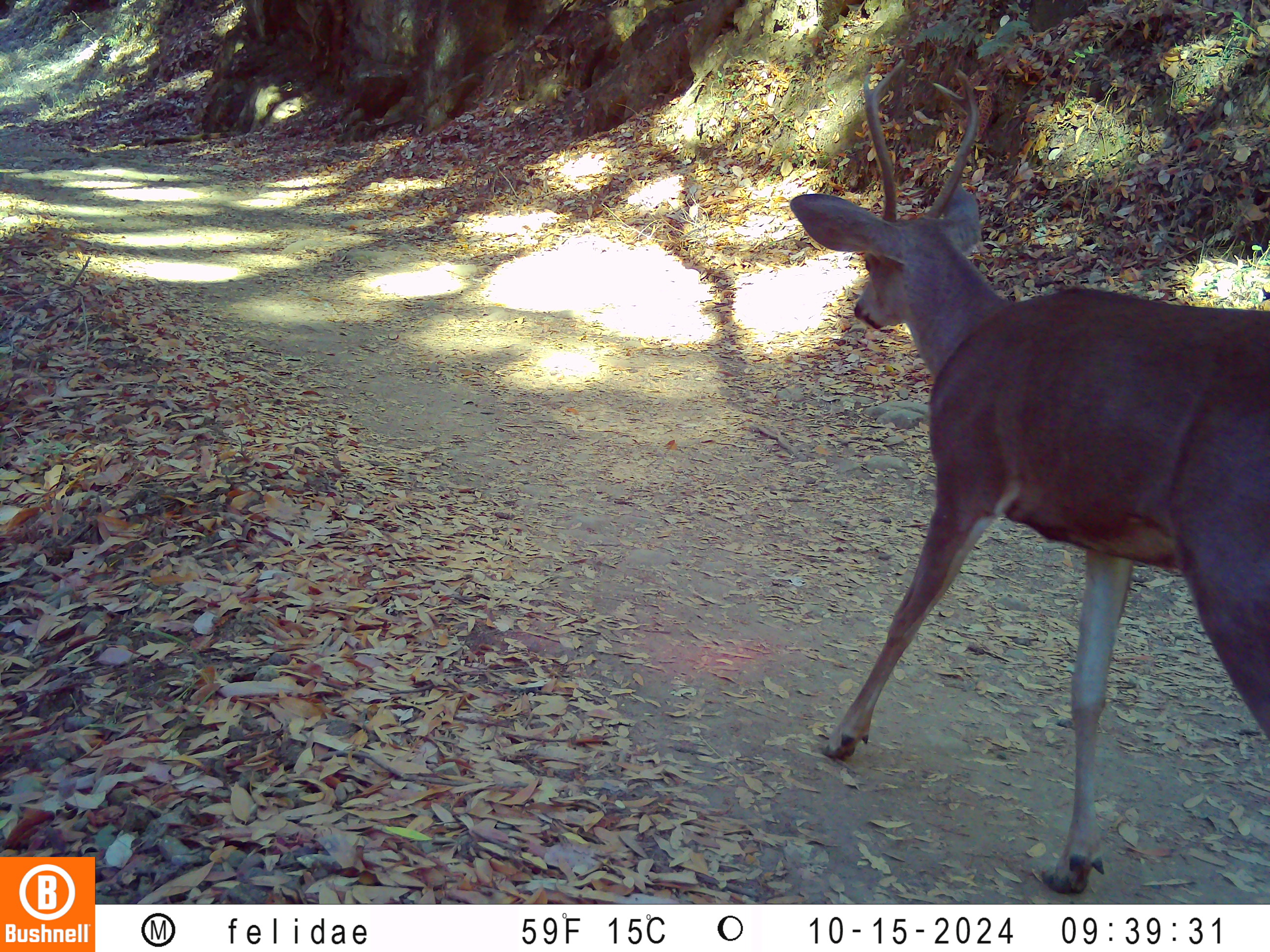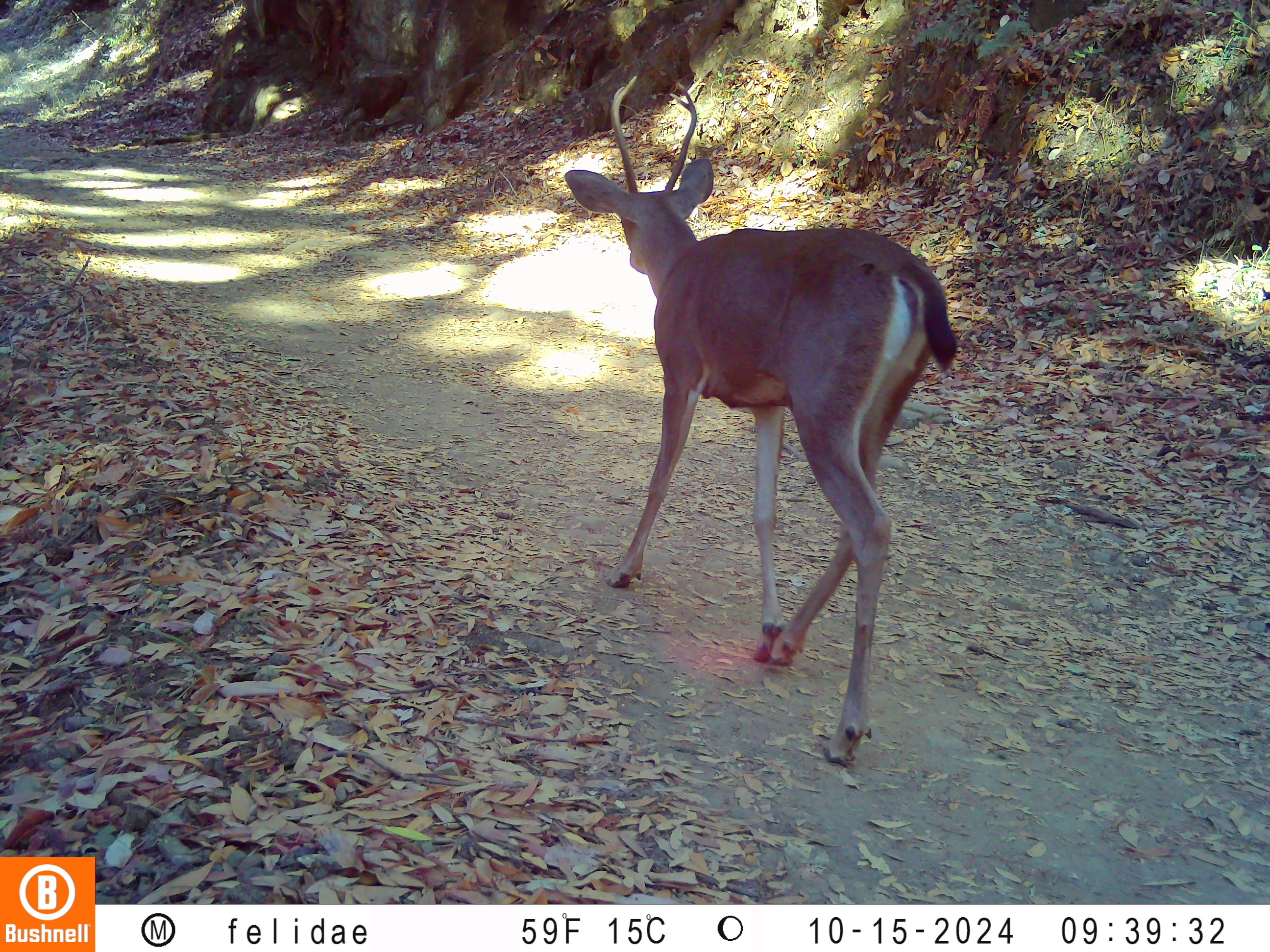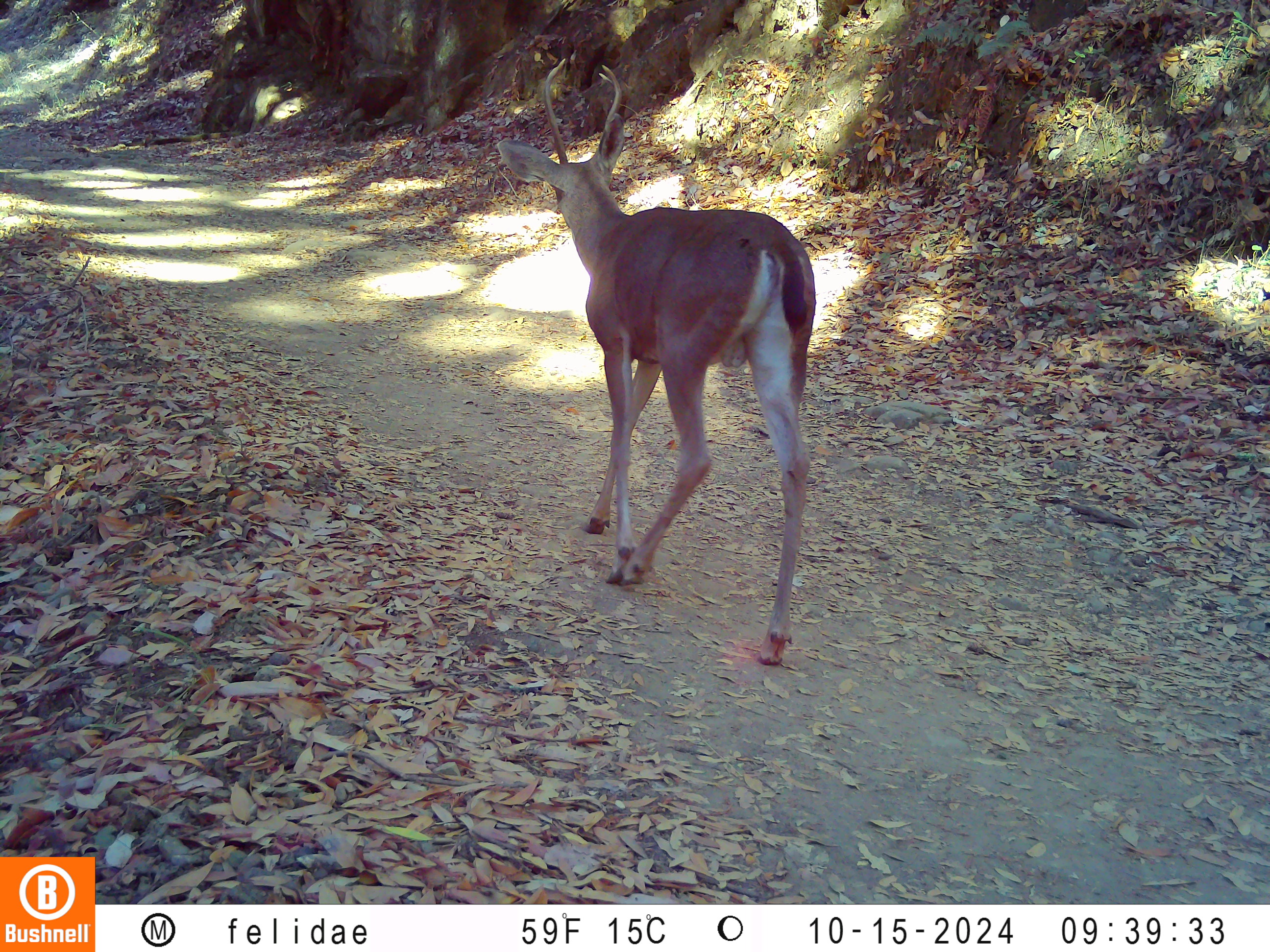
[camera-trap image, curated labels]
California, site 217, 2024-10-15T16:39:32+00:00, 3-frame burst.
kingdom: Animalia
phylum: Chordata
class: Mammalia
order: Artiodactyla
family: Cervidae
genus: Odocoileus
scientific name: Odocoileus hemionus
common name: mule deer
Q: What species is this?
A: Mule deer (Odocoileus hemionus).